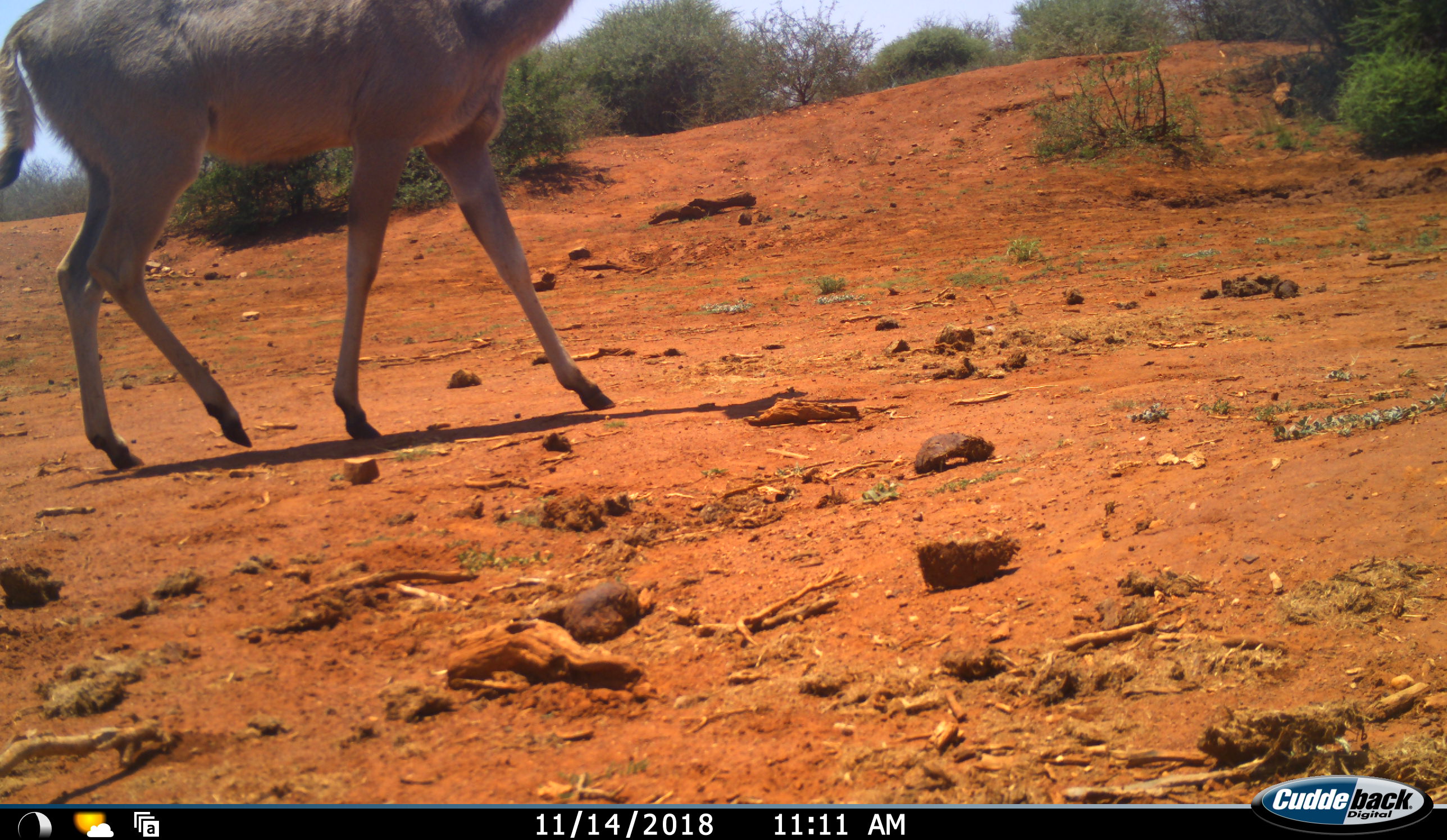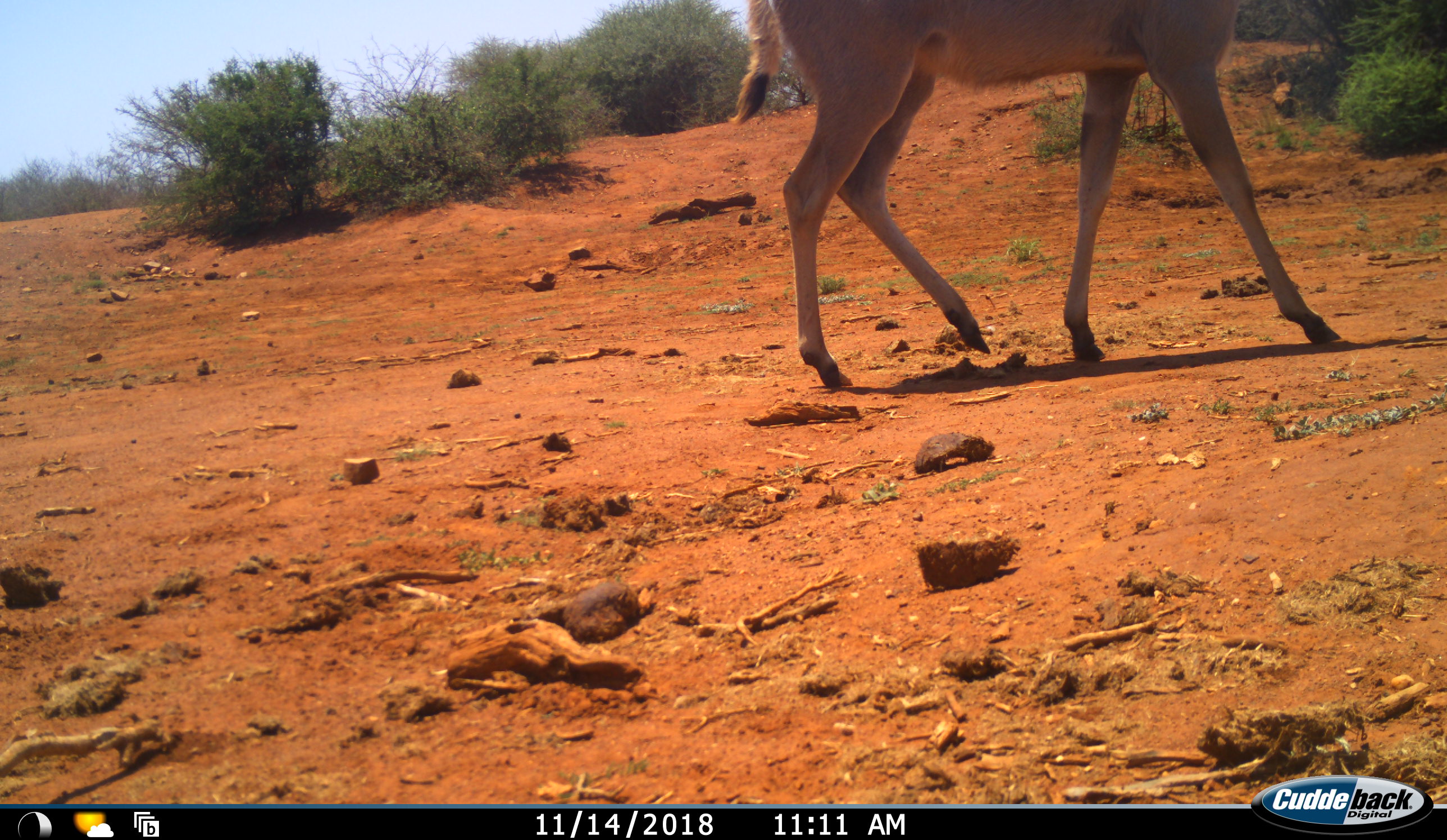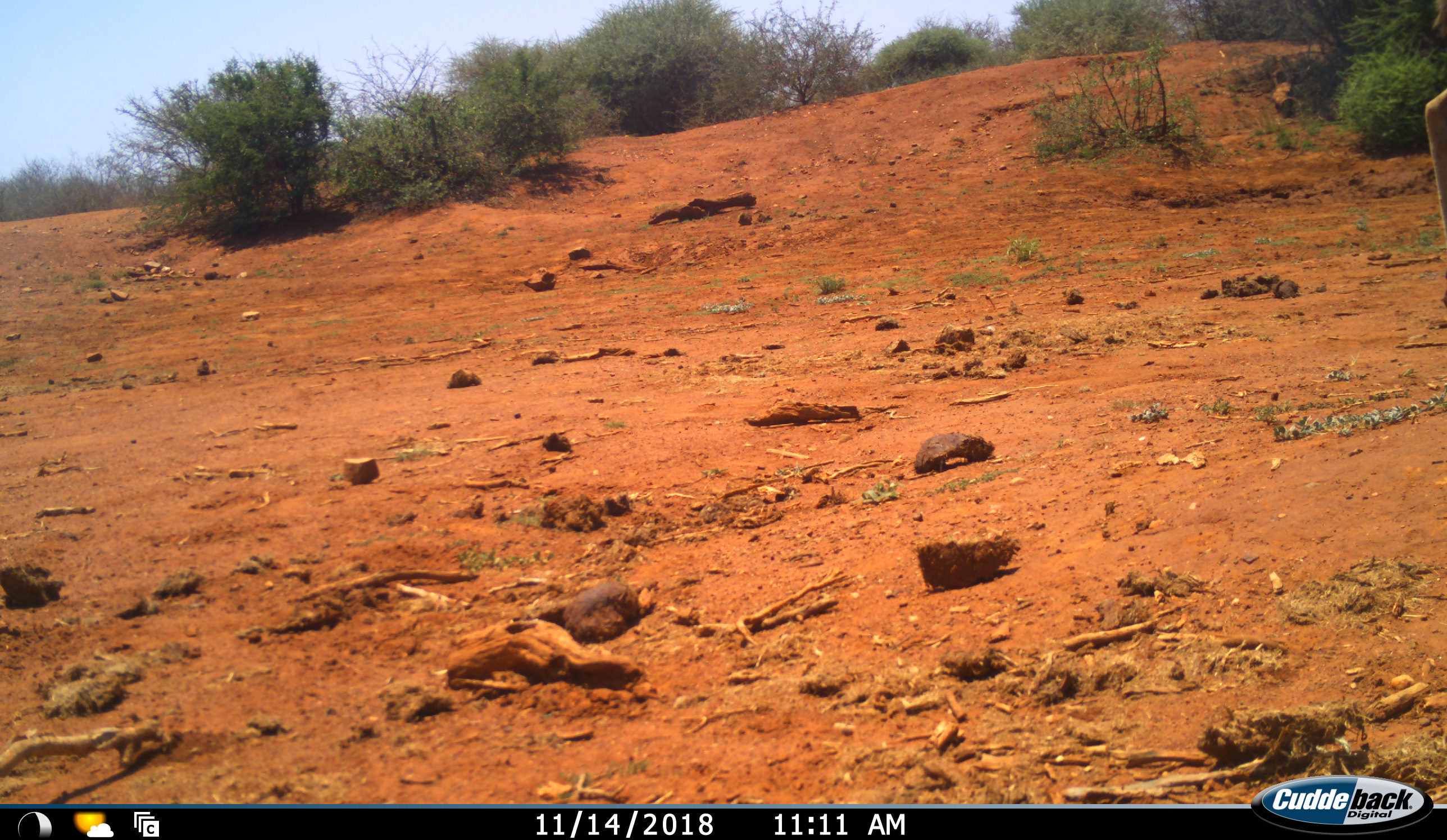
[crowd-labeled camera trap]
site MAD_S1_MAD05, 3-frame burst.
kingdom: Animalia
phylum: Chordata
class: Mammalia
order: Artiodactyla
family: Bovidae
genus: Tragelaphus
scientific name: Tragelaphus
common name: kudu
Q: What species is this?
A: Kudu (Tragelaphus).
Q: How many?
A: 1.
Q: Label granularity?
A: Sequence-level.